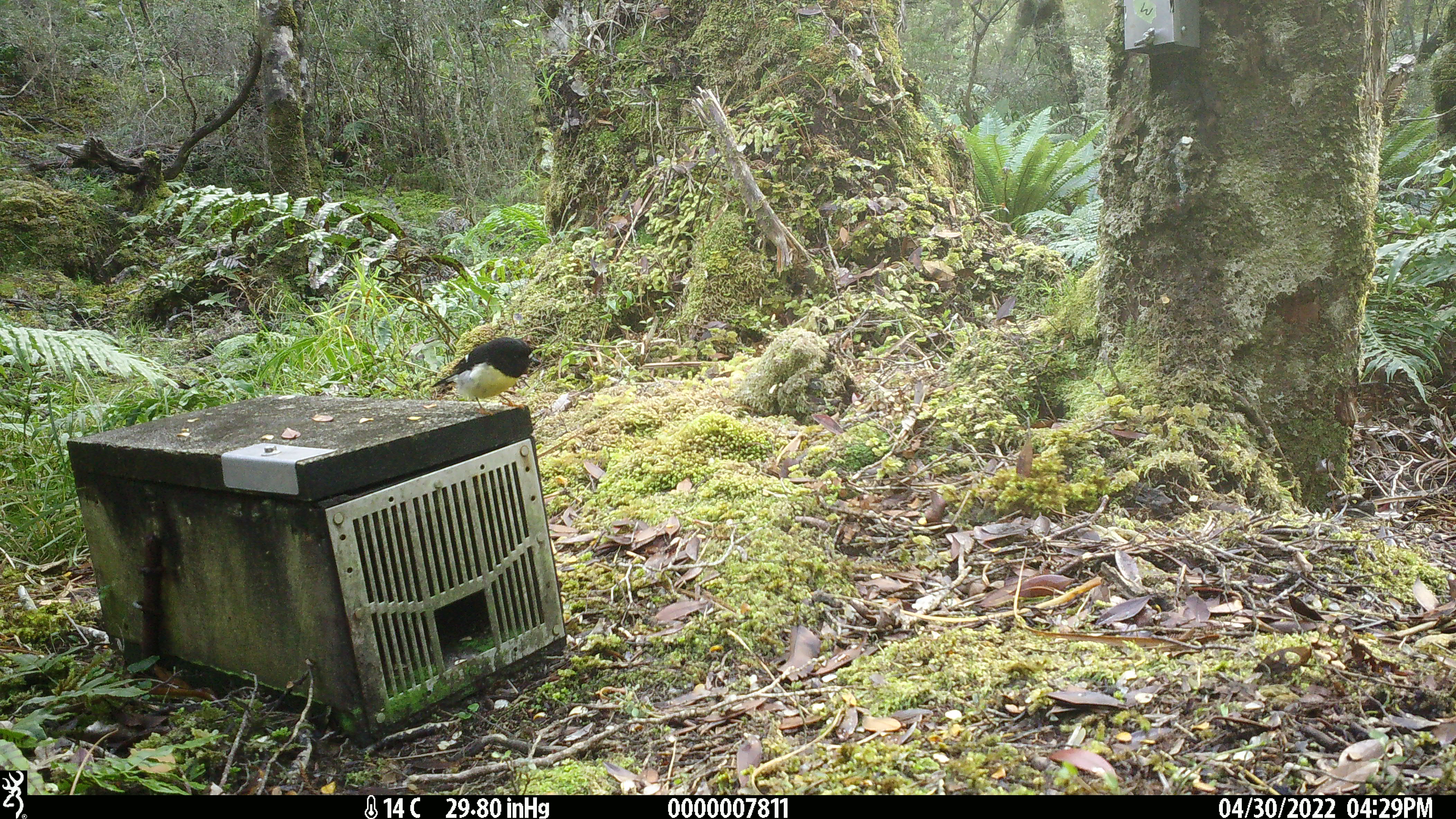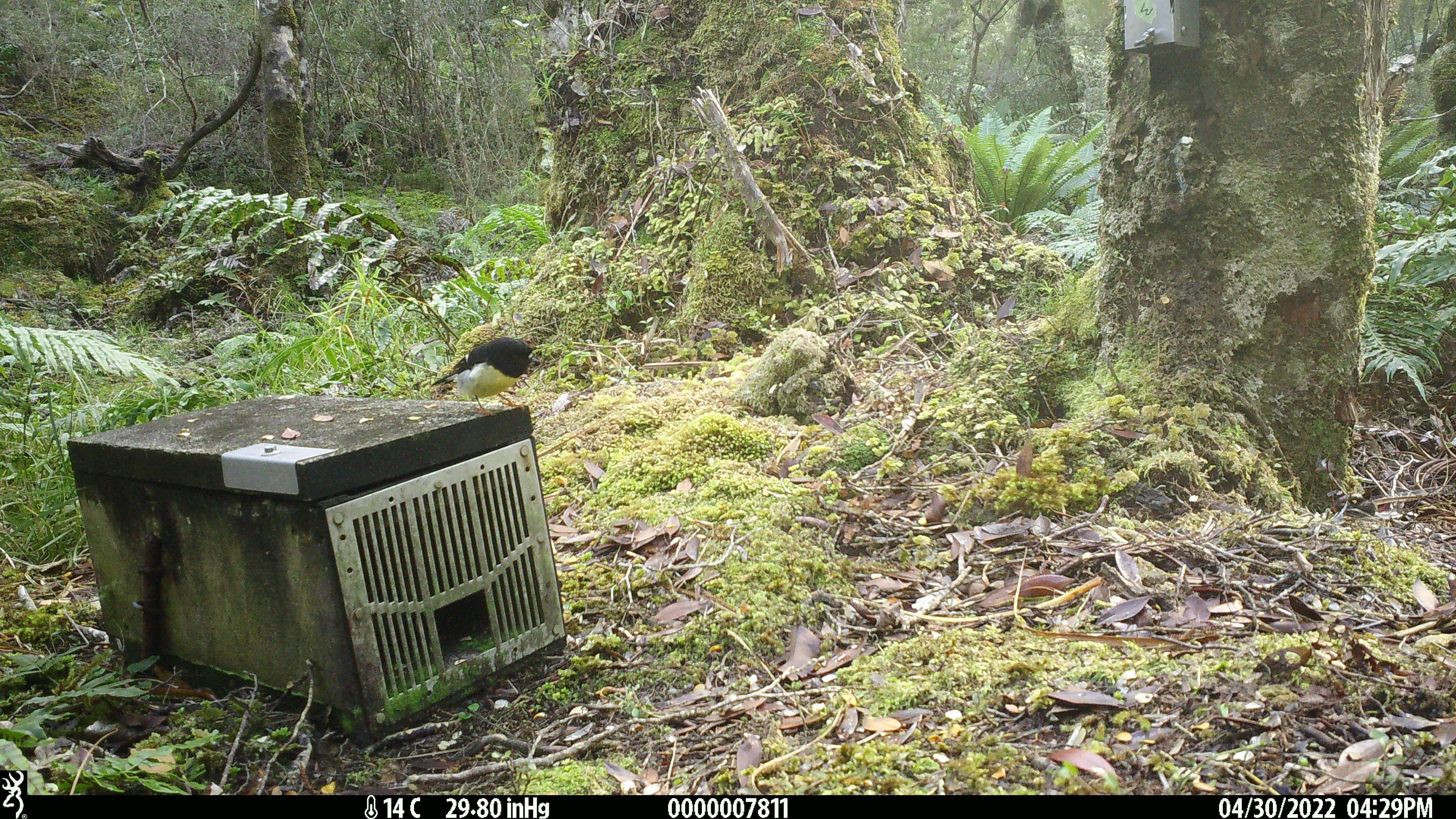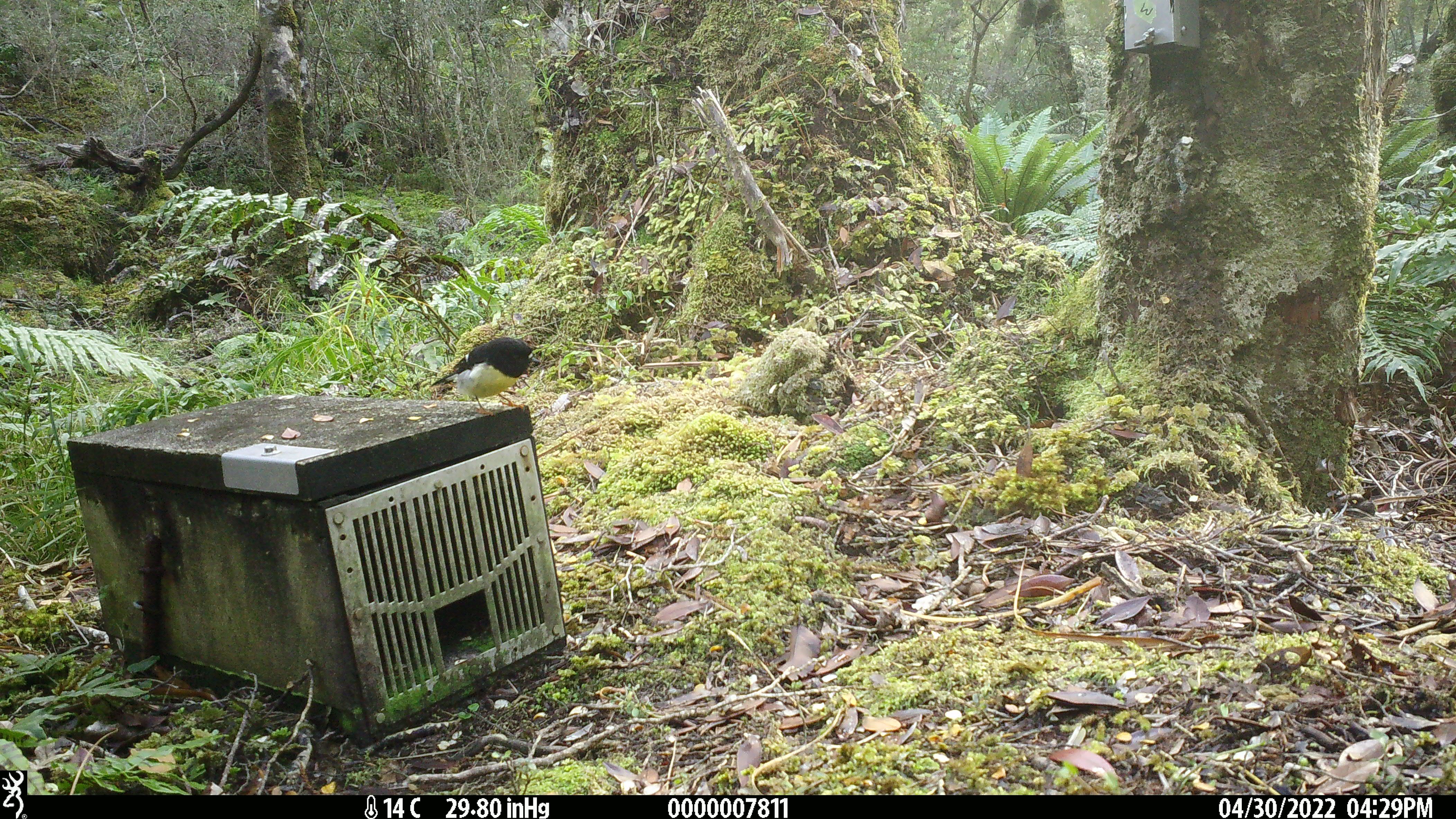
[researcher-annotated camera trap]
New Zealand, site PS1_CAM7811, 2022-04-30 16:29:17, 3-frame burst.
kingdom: Animalia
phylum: Chordata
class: Aves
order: Passeriformes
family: Petroicidae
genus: Petroica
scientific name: Petroica macrocephala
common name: tomtit